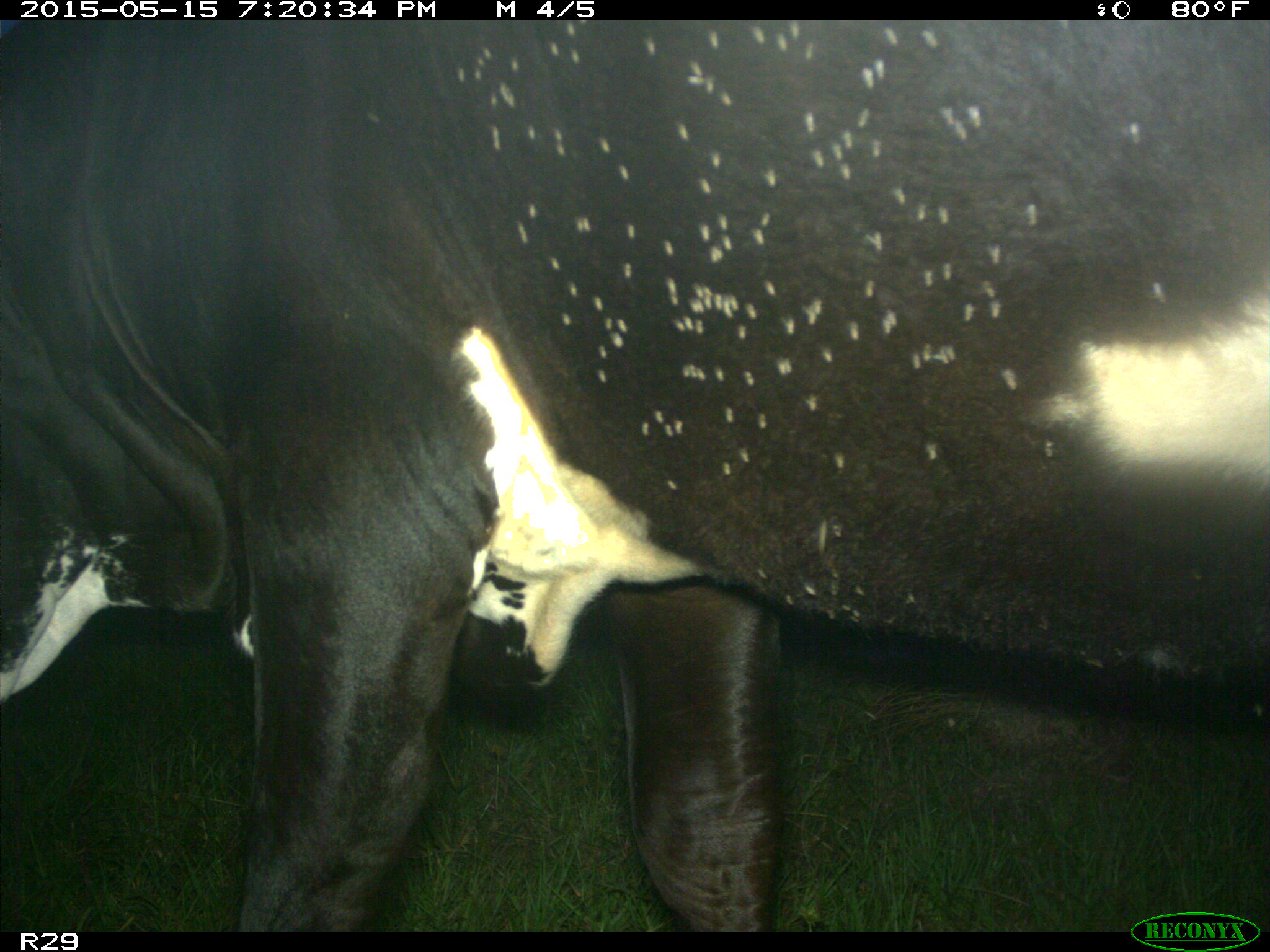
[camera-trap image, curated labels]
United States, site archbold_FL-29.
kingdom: Animalia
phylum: Chordata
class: Mammalia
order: Artiodactyla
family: Bovidae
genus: Bos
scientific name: Bos taurus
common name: domestic cow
Bos taurus (domestic cow).